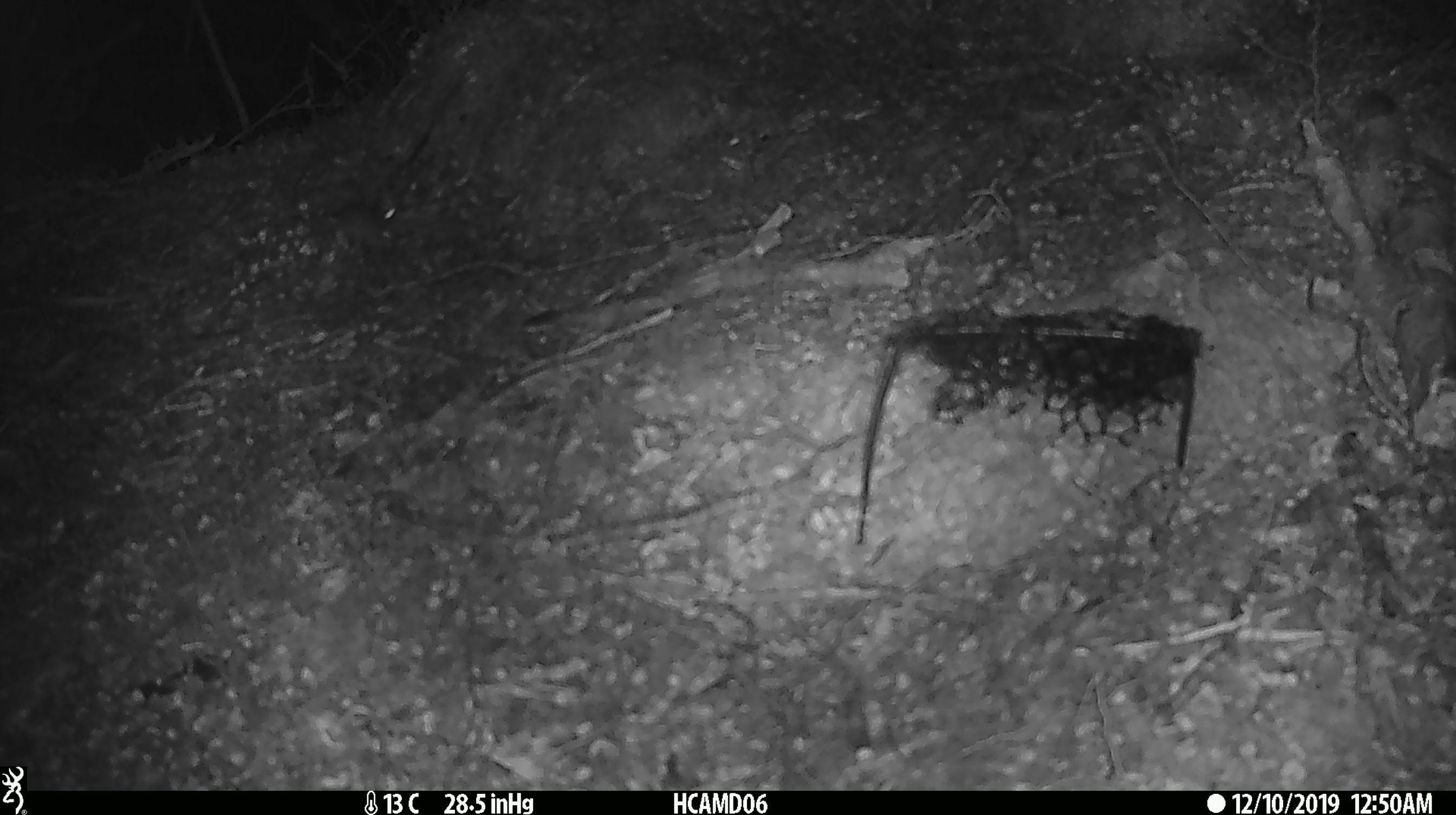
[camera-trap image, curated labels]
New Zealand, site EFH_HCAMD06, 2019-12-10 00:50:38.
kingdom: Animalia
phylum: Chordata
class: Mammalia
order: Rodentia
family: Muridae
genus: Mus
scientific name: Mus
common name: mouse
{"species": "mouse (Mus)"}